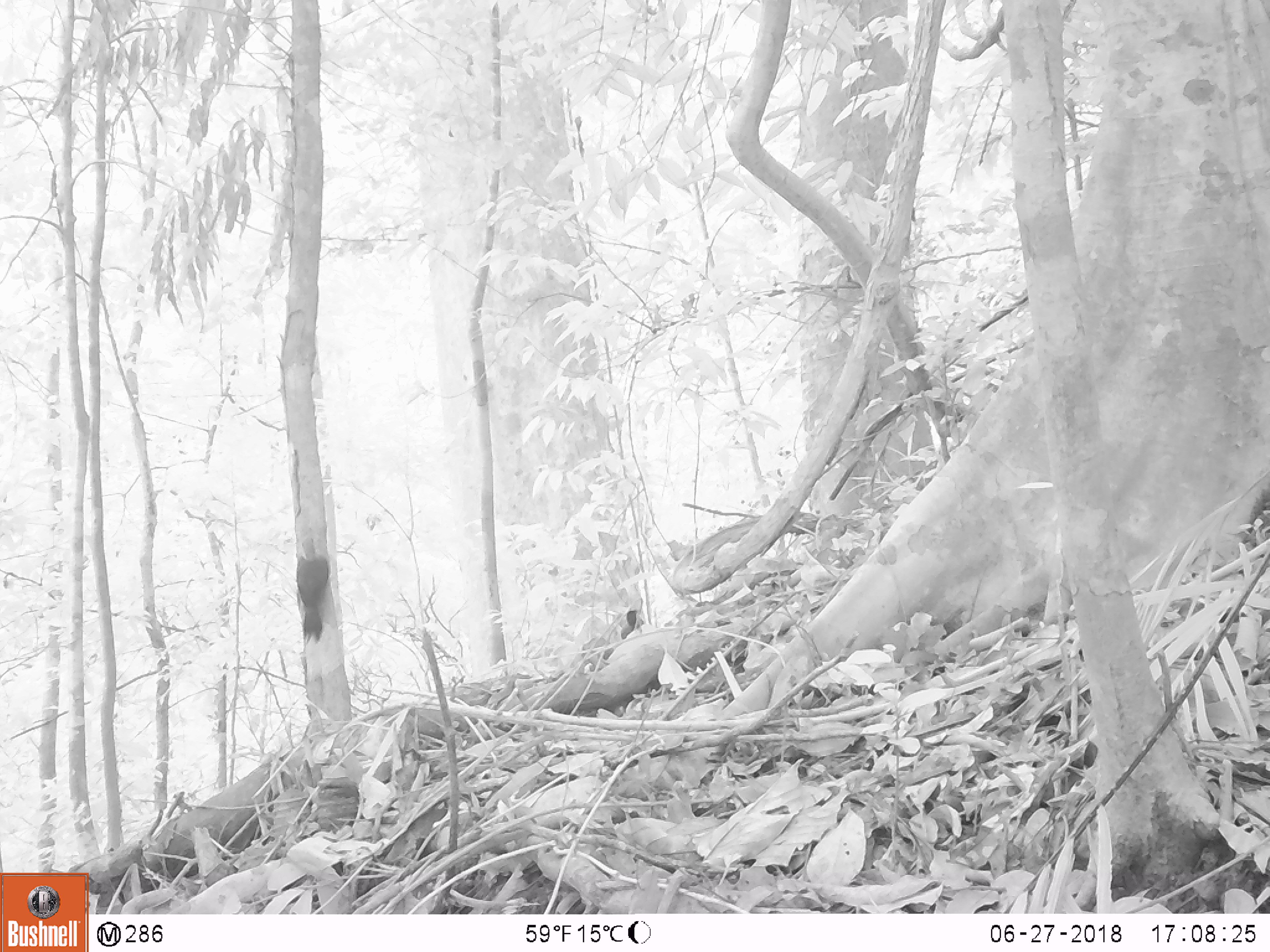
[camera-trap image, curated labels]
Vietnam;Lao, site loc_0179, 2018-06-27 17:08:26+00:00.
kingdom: Animalia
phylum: Chordata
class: Aves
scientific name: Aves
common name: bird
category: unidentified bird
Unidentified bird (bird) (Aves). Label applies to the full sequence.